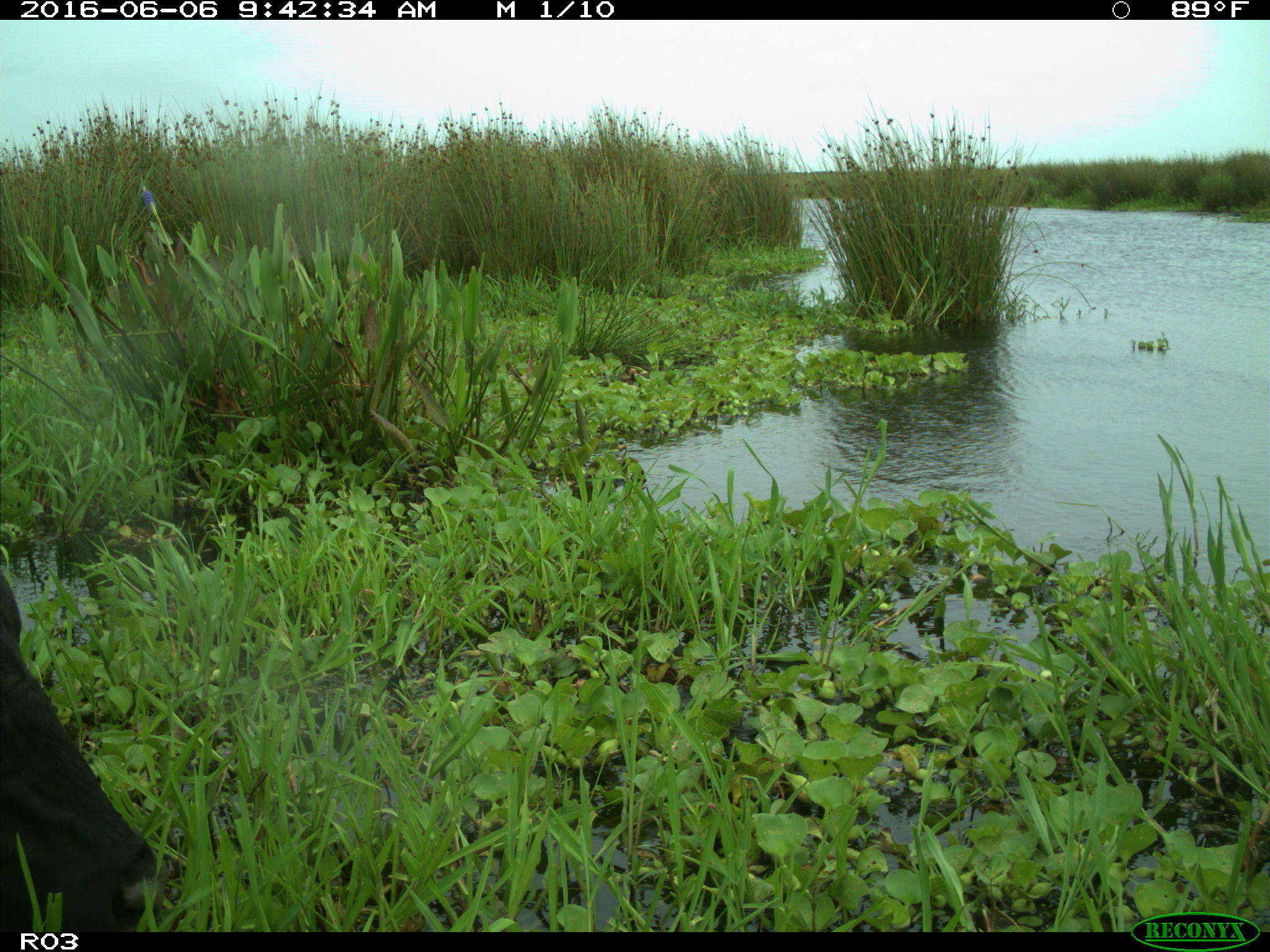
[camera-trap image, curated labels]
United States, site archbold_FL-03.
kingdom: Animalia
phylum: Chordata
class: Mammalia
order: Artiodactyla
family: Bovidae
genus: Bos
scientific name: Bos taurus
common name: domestic cow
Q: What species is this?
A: Bos taurus (domestic cow).